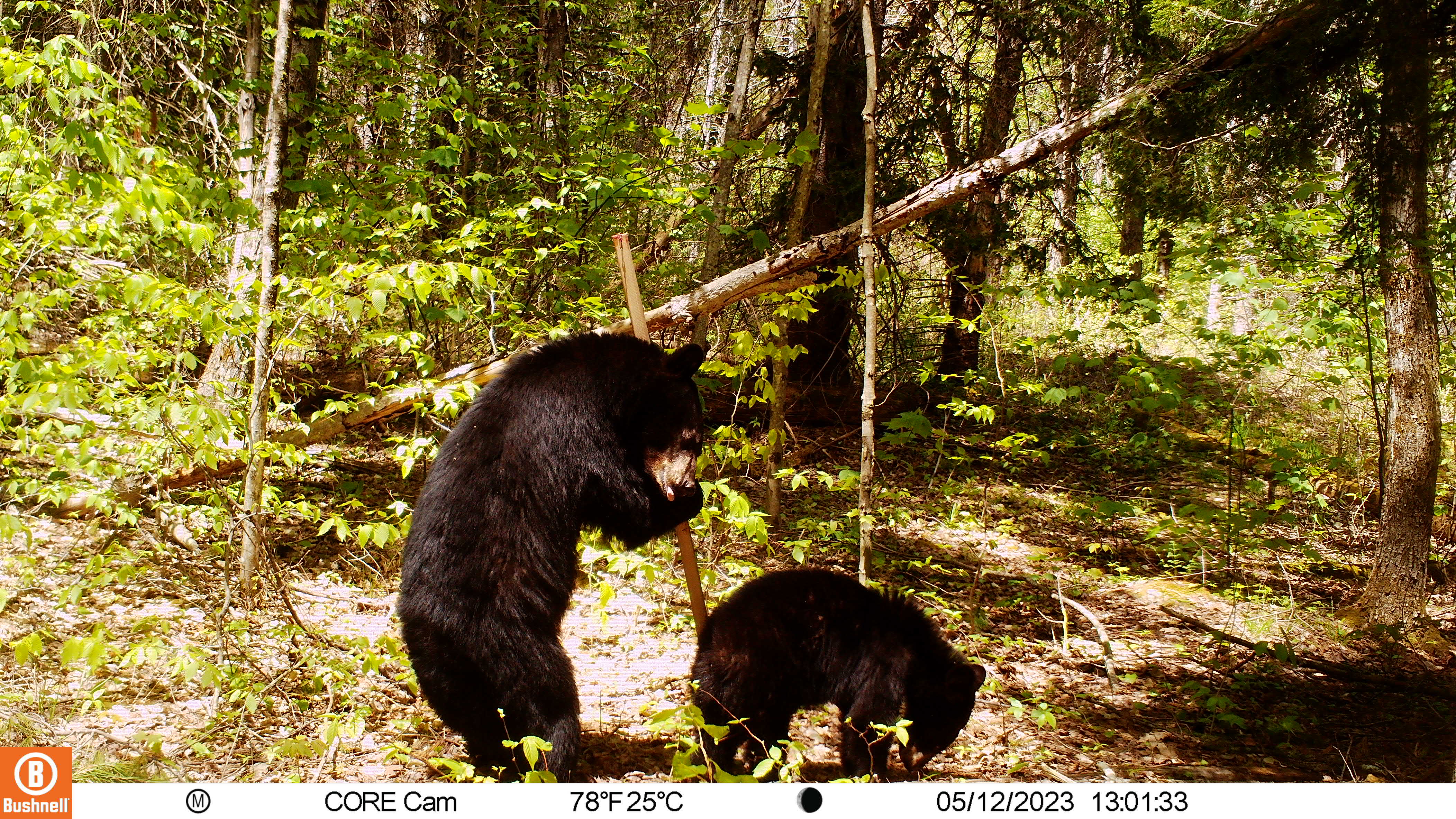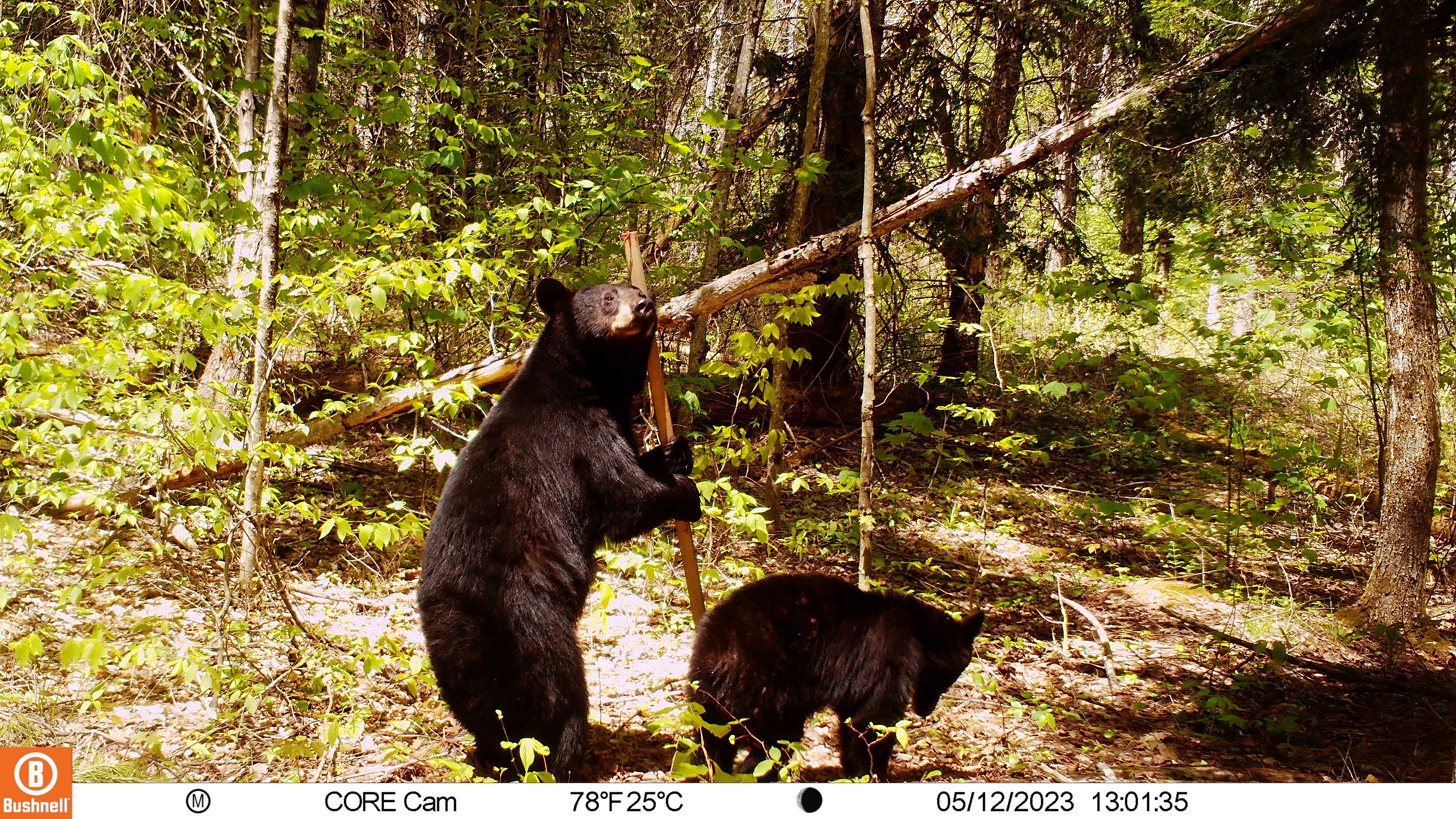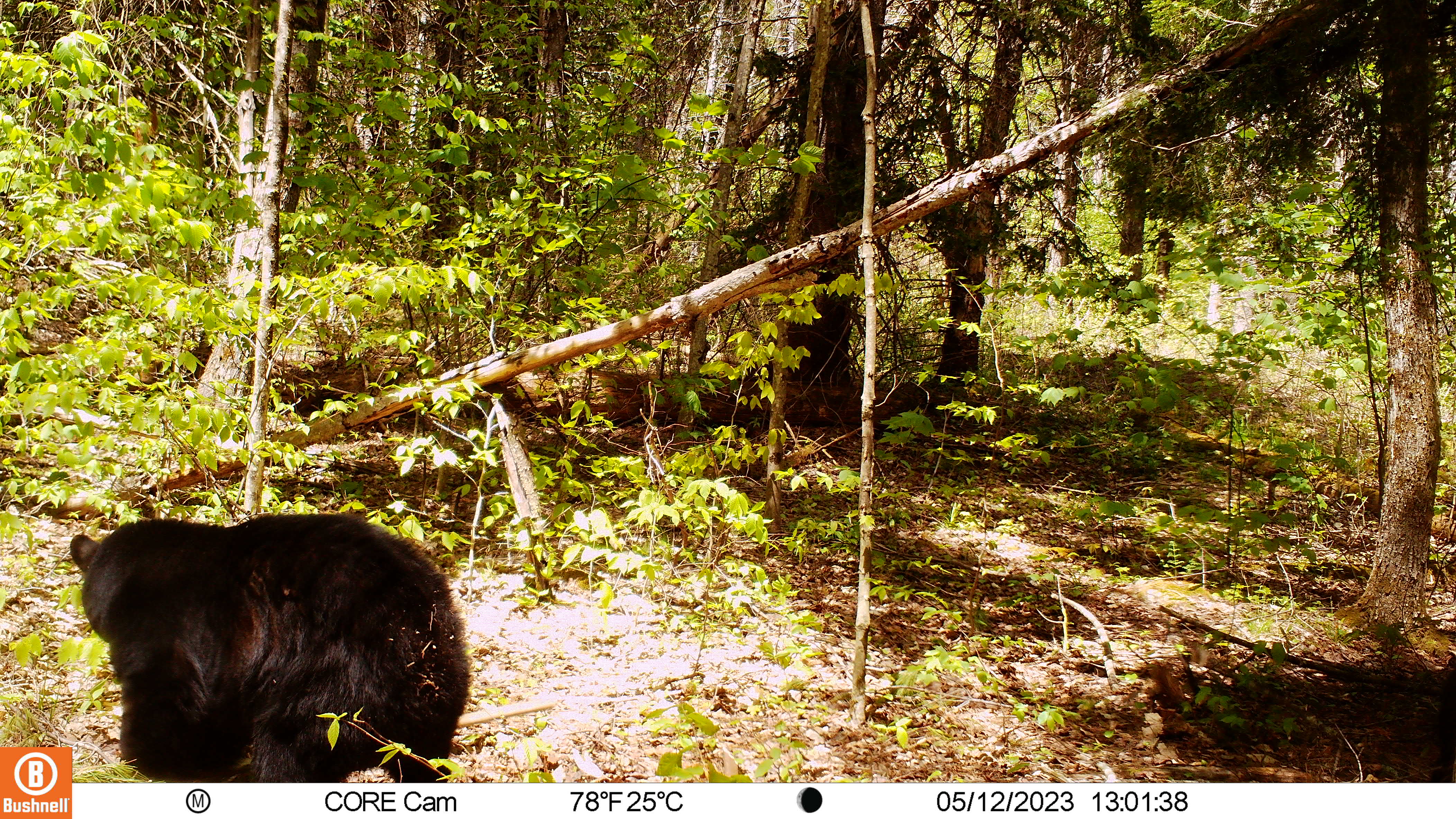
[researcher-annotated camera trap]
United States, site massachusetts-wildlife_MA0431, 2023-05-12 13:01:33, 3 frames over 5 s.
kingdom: Animalia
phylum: Chordata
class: Mammalia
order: Carnivora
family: Ursidae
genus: Ursus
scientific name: Ursus americanus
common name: black bear